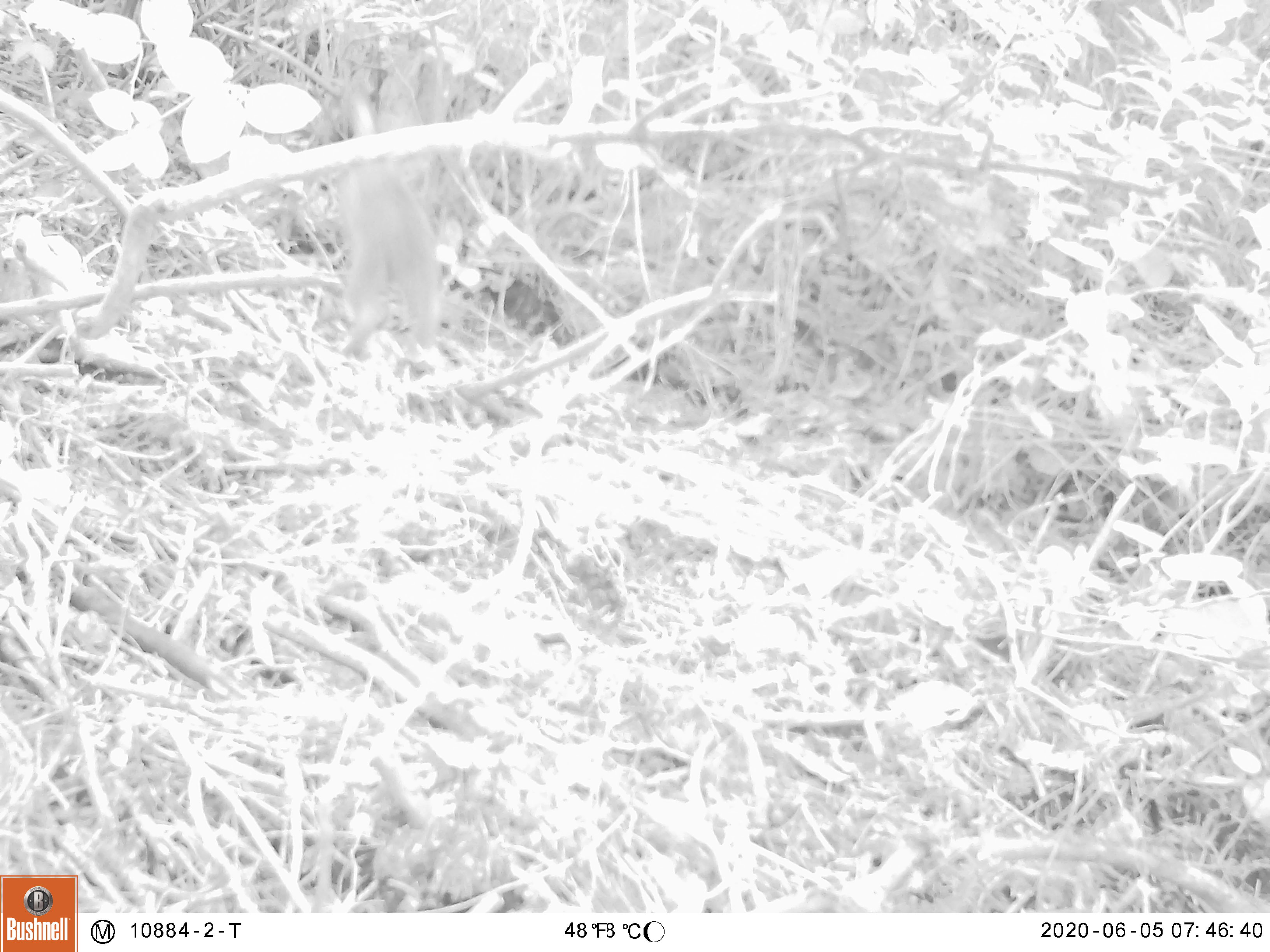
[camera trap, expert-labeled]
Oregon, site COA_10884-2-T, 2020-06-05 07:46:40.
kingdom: Animalia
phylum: Chordata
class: Mammalia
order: Lagomorpha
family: Leporidae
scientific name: Leporidae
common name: hares and rabbits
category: leporidae family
Leporidae family (hares and rabbits) (Leporidae).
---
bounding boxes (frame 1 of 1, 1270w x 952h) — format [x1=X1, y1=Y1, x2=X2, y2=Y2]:
leporidae family: [x1=322, y1=95, x2=448, y2=357]